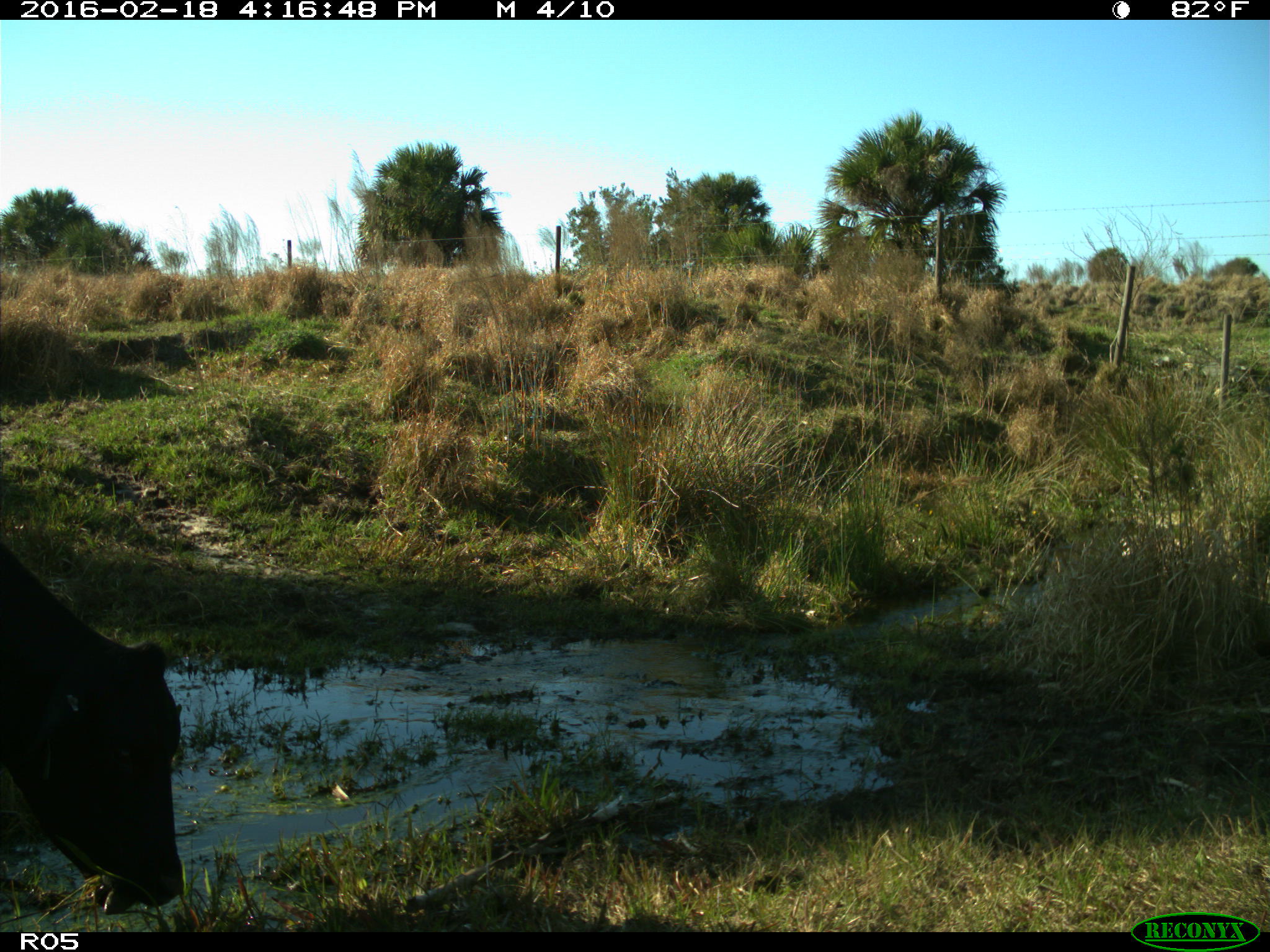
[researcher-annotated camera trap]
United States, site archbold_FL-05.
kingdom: Animalia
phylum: Chordata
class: Mammalia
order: Artiodactyla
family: Bovidae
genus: Bos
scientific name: Bos taurus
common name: domestic cow